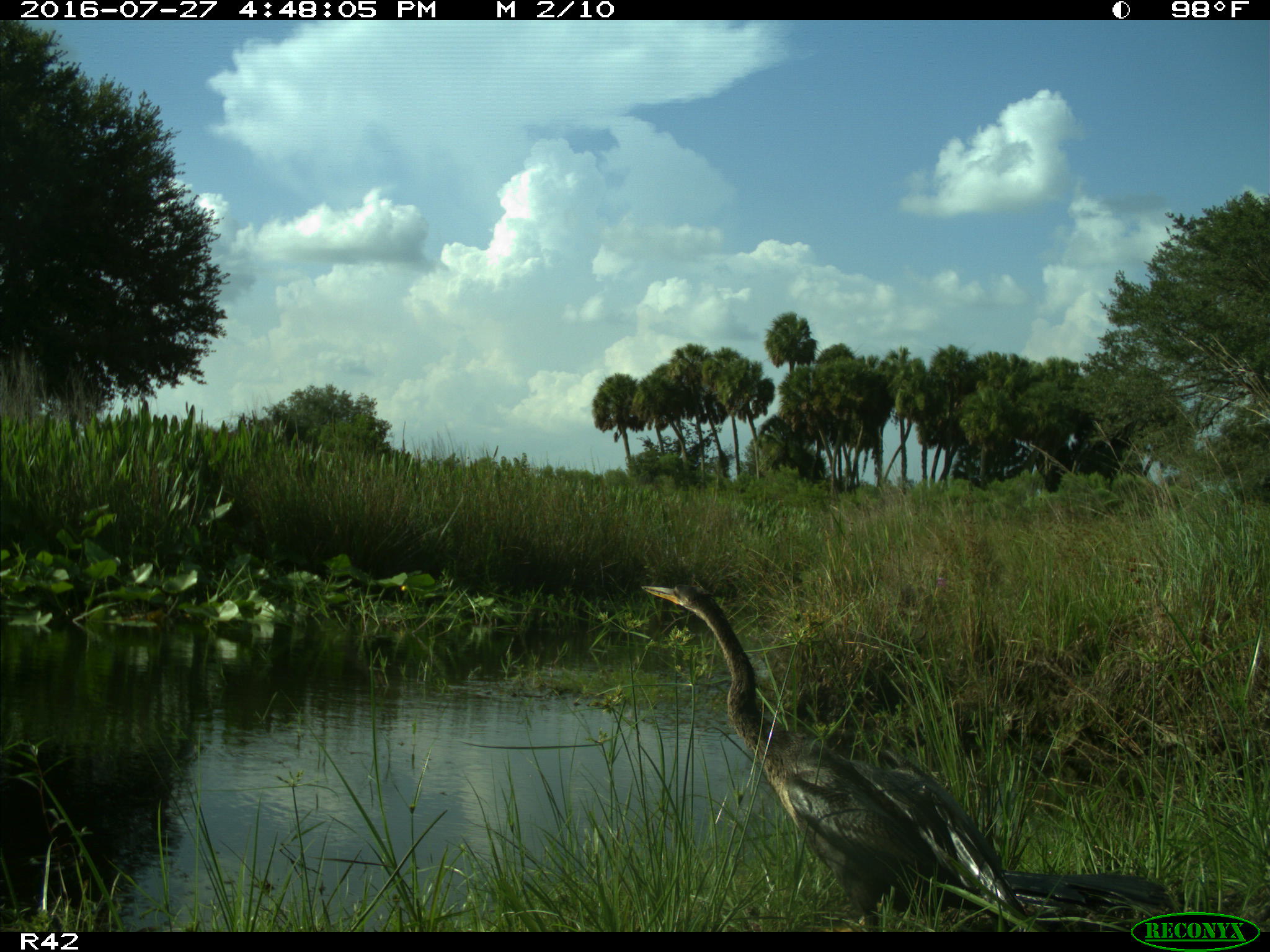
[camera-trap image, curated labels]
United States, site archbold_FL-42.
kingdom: Animalia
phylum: Chordata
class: Aves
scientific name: Aves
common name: birds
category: unidentified bird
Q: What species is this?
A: Unidentified bird (birds) (Aves).